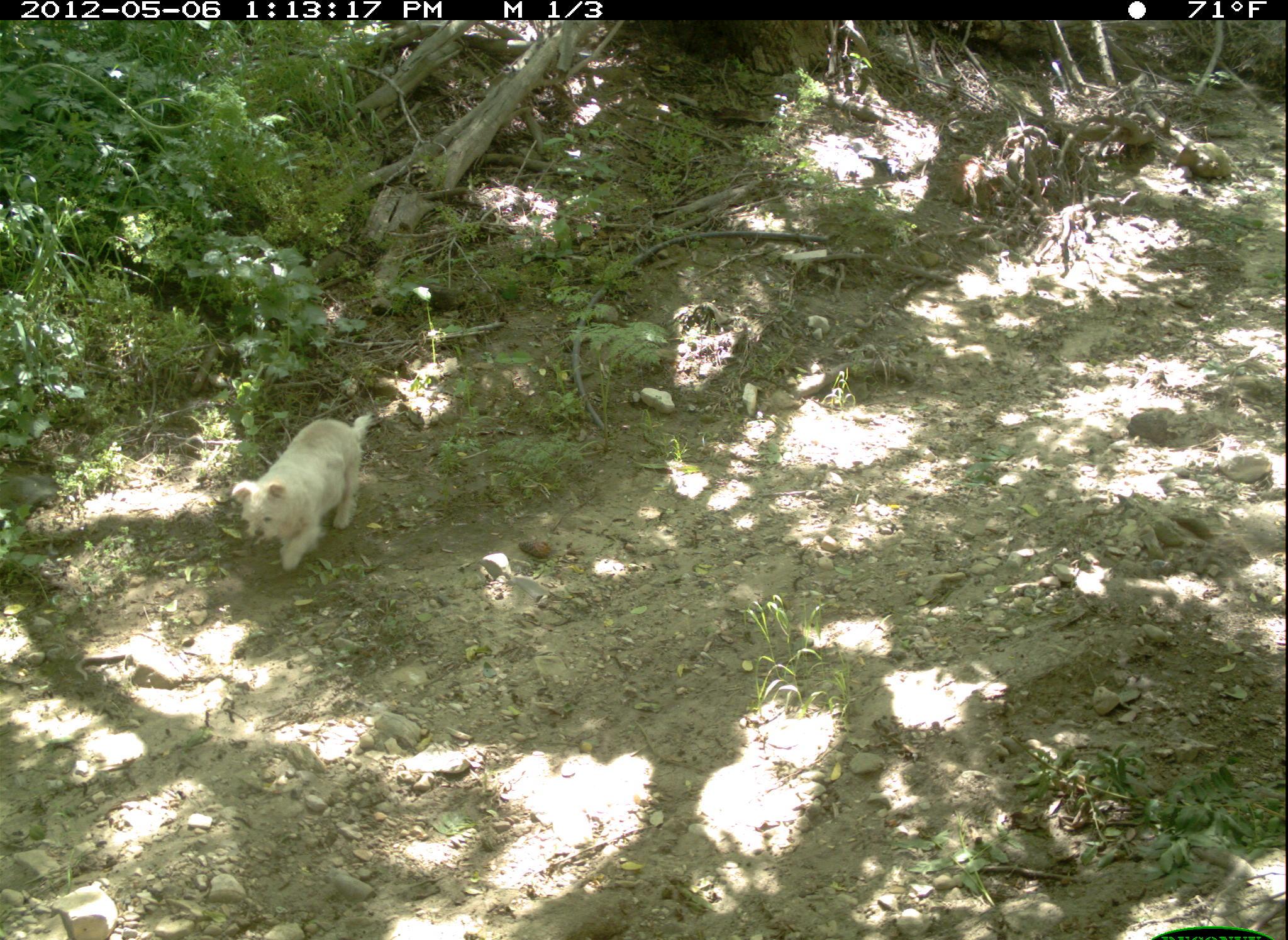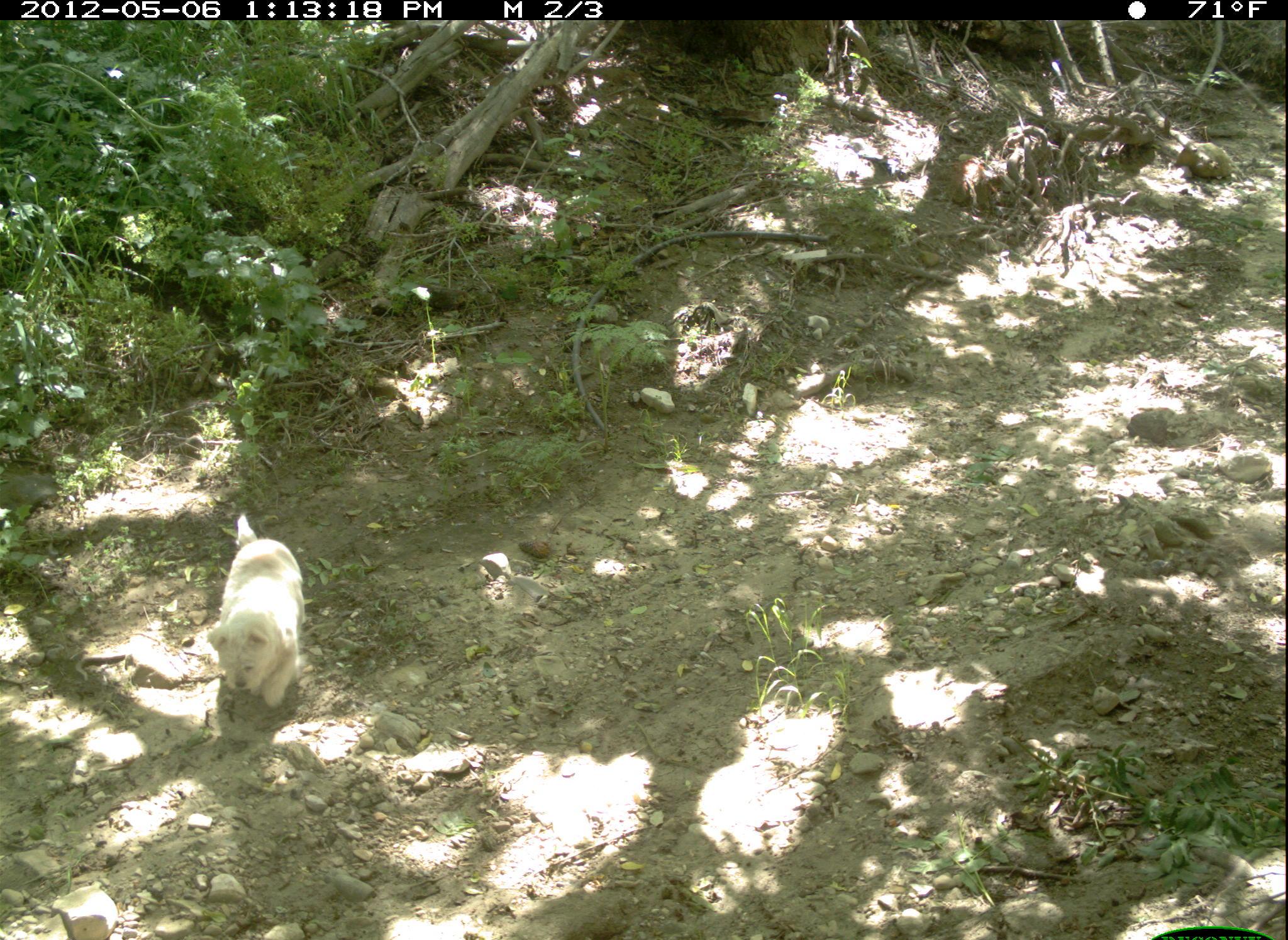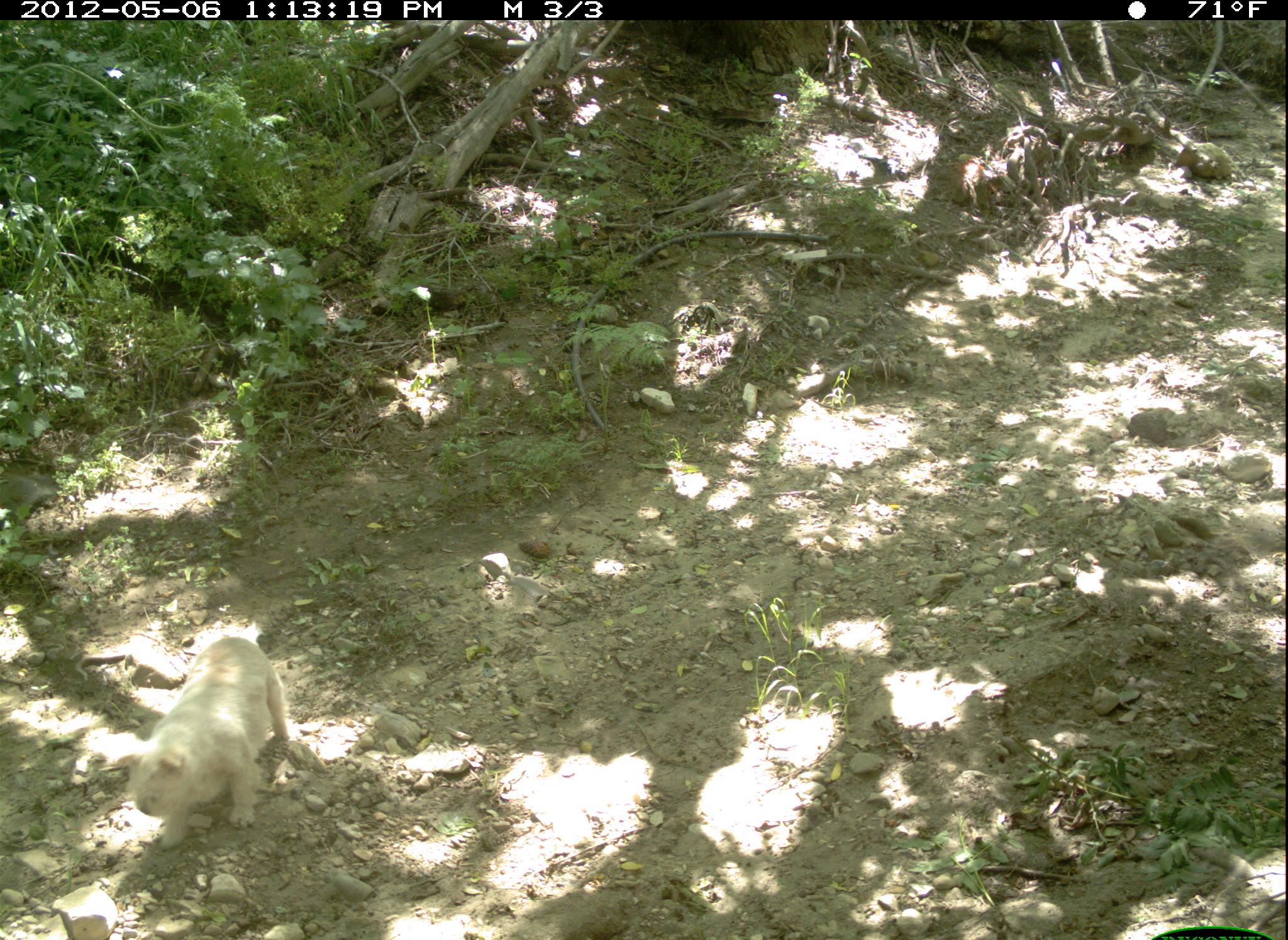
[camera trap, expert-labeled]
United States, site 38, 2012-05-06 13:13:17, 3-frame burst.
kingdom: Animalia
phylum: Chordata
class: Mammalia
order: Carnivora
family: Canidae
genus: Canis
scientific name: Canis familiaris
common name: domestic dog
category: dog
Dog (domestic dog) (Canis familiaris).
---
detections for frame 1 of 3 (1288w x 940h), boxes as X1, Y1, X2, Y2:
dog: 227, 401, 386, 583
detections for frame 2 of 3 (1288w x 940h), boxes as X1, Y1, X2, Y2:
dog: 196, 507, 320, 723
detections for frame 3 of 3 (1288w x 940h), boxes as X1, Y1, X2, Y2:
dog: 113, 633, 304, 854